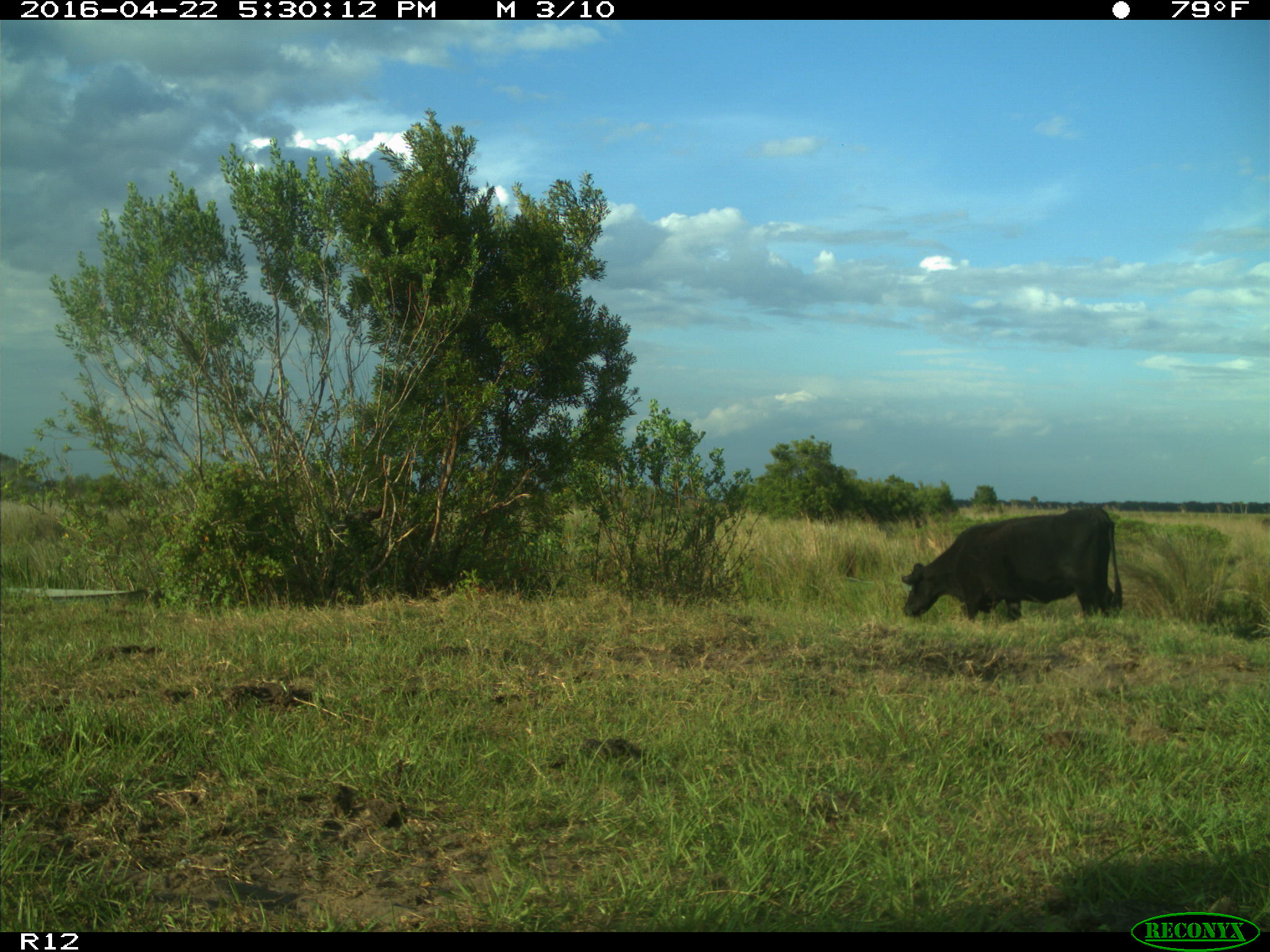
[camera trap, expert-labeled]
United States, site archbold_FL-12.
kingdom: Animalia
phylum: Chordata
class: Mammalia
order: Artiodactyla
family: Bovidae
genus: Bos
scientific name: Bos taurus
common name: domestic cow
Bos taurus (domestic cow).